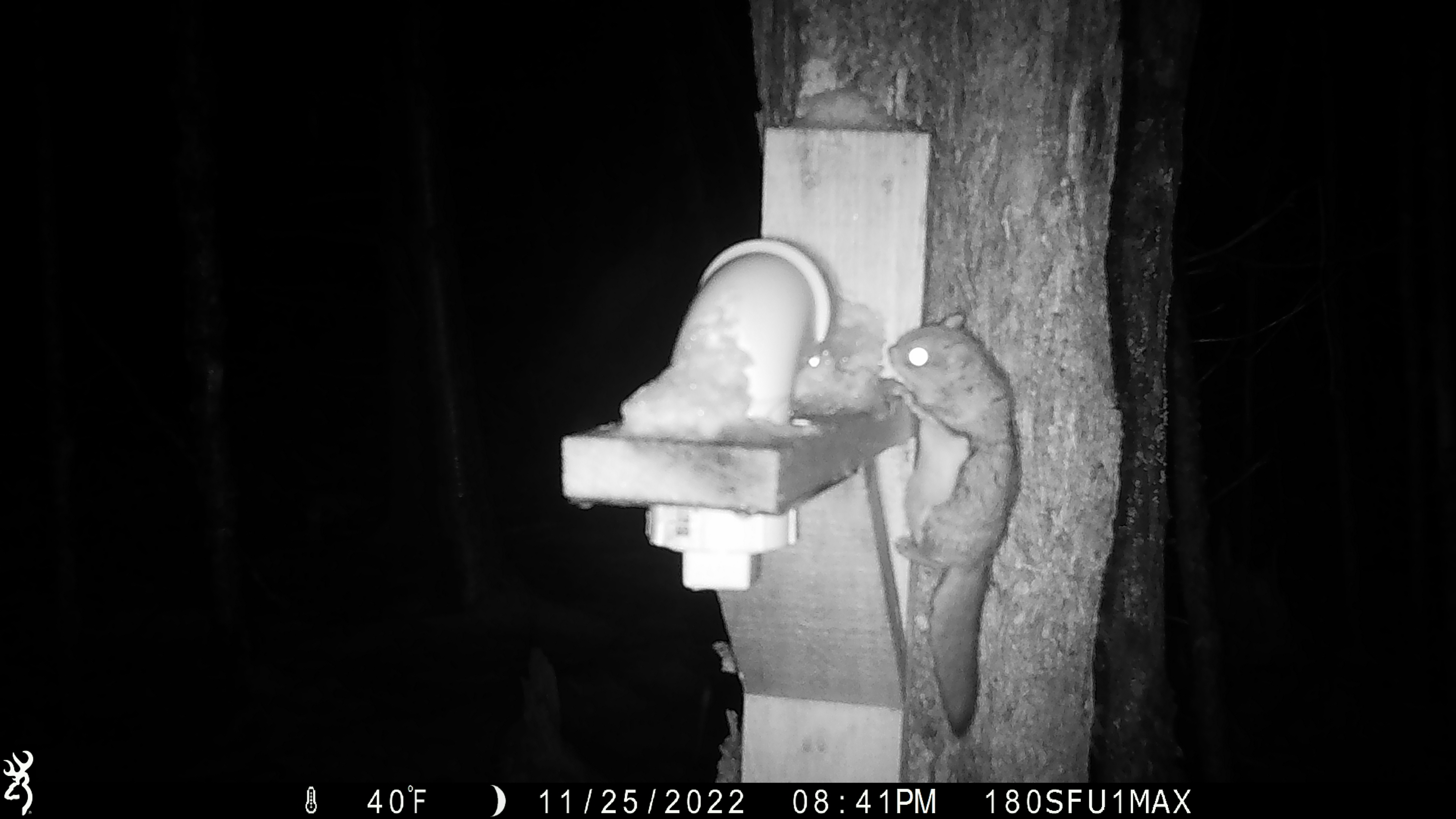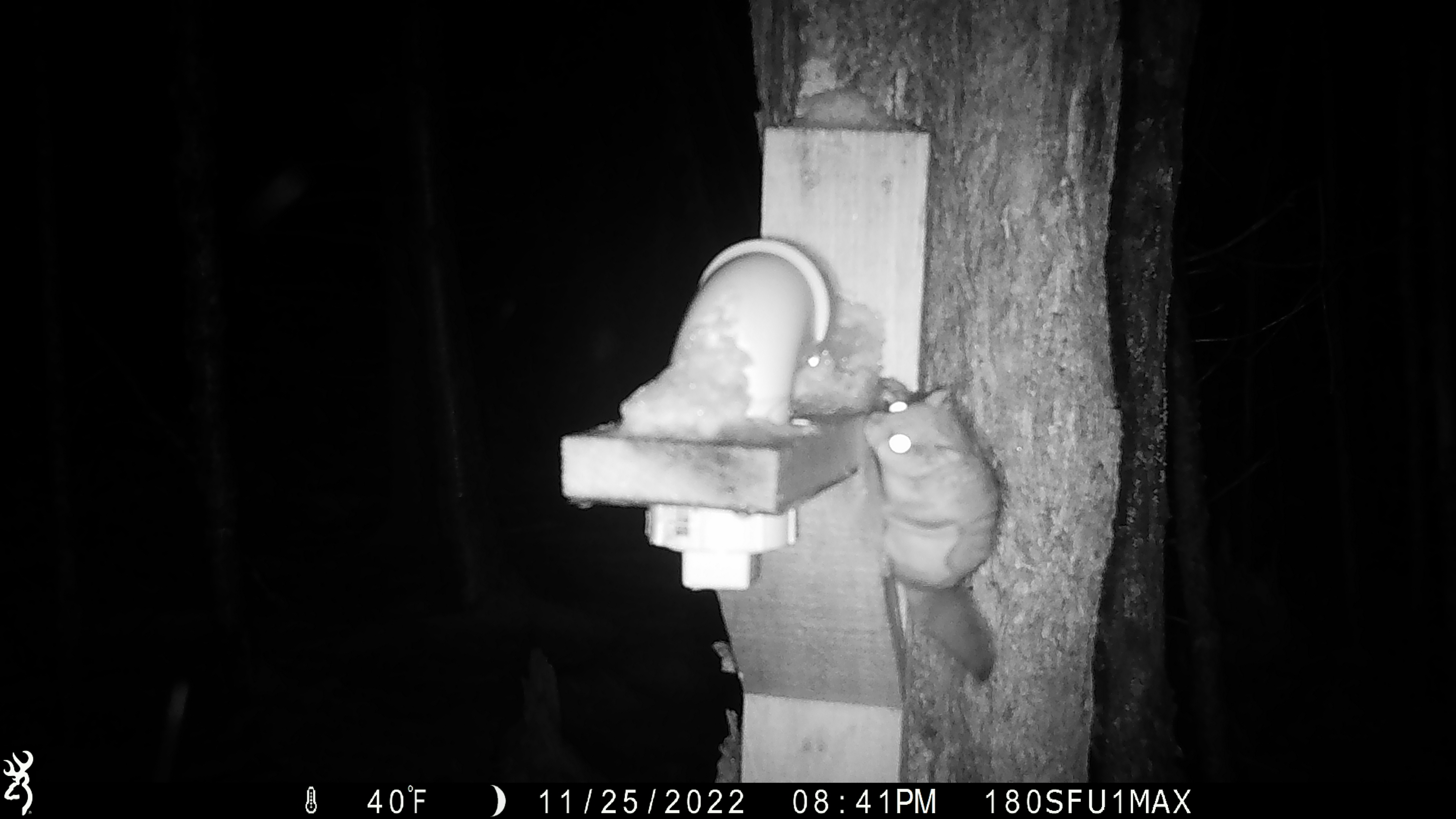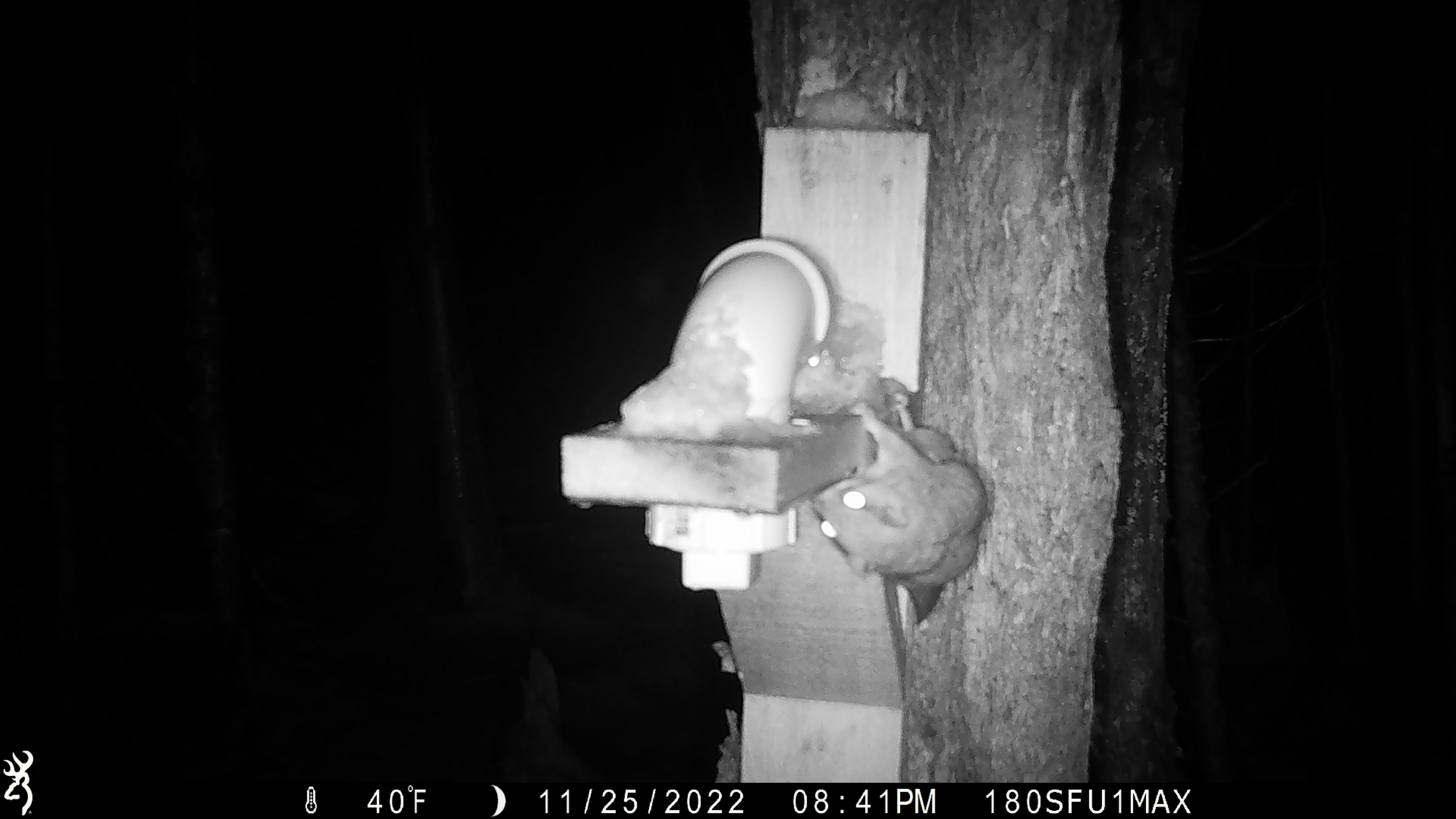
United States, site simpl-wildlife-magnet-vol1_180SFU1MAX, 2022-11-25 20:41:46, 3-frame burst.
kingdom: Animalia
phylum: Chordata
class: Mammalia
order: Rodentia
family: Sciuridae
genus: Glaucomys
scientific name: Glaucomys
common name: flying squirrel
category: flying squirrel sp.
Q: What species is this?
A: Flying squirrel sp. (flying squirrel) (Glaucomys).